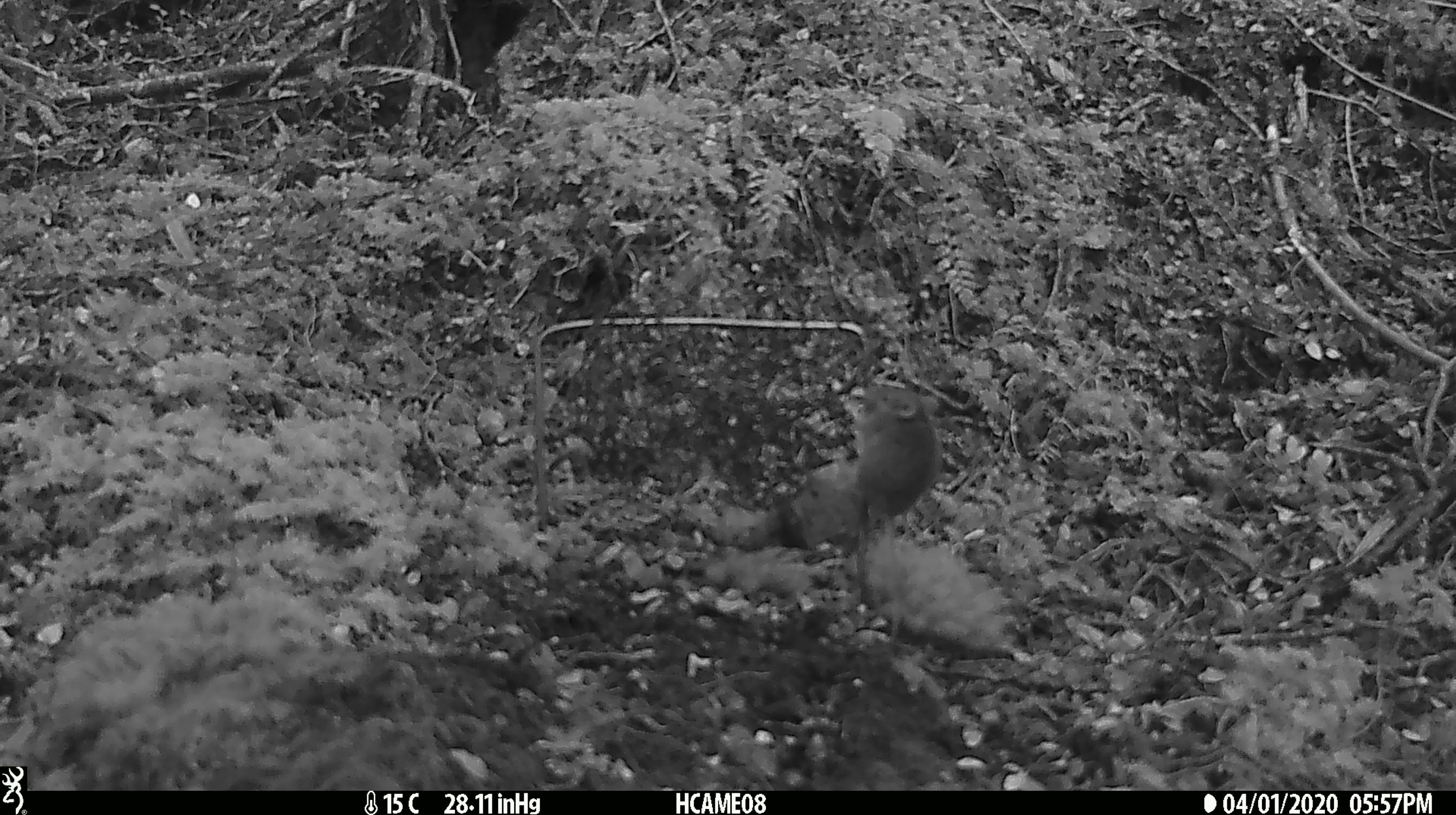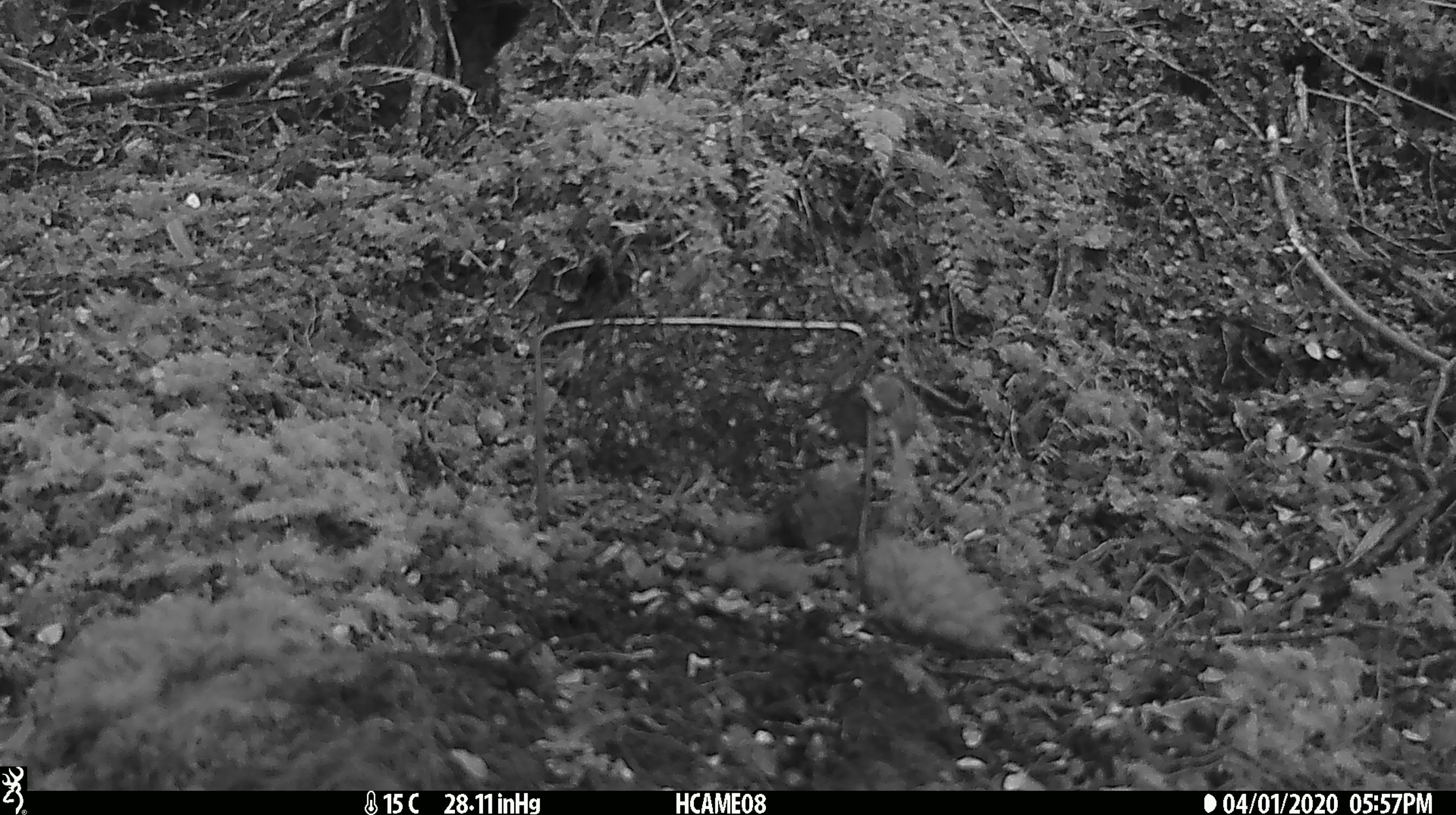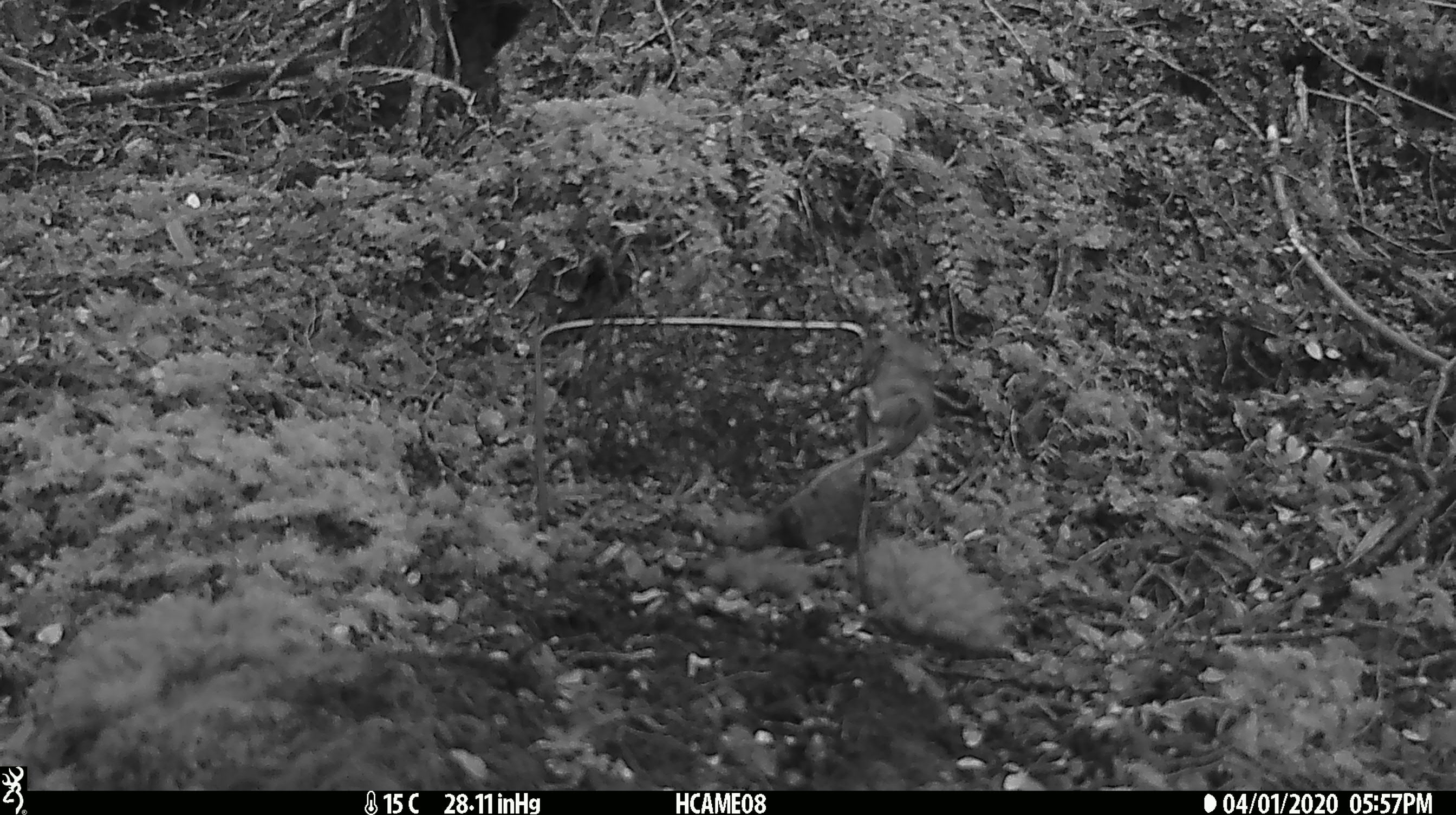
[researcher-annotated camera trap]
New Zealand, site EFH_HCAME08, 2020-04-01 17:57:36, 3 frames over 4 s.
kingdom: Animalia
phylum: Chordata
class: Mammalia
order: Rodentia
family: Muridae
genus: Mus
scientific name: Mus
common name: mouse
Mouse (Mus).